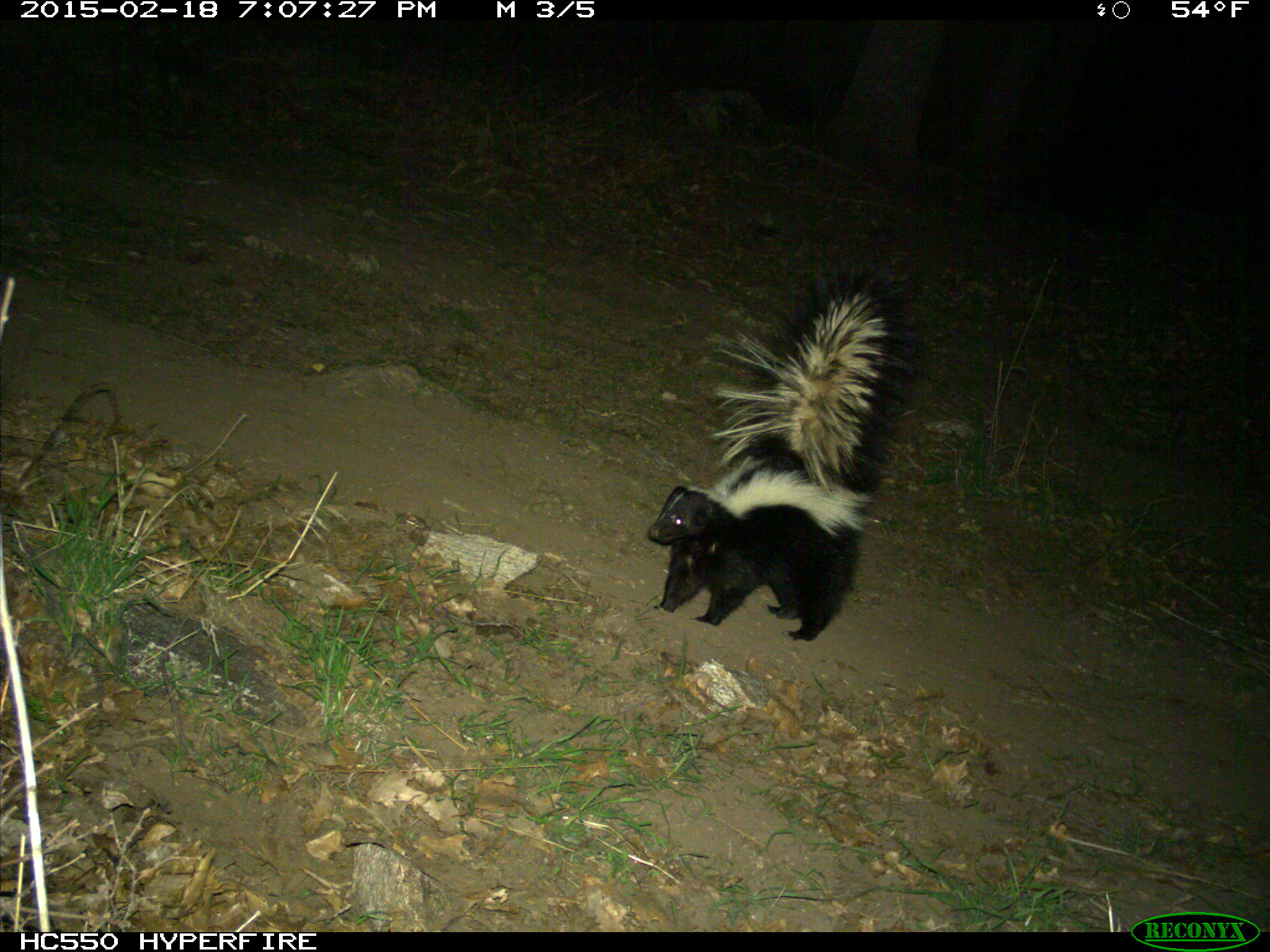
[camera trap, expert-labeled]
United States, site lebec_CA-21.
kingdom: Animalia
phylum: Chordata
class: Mammalia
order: Carnivora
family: Mephitidae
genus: Mephitis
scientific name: Mephitis mephitis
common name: striped skunk